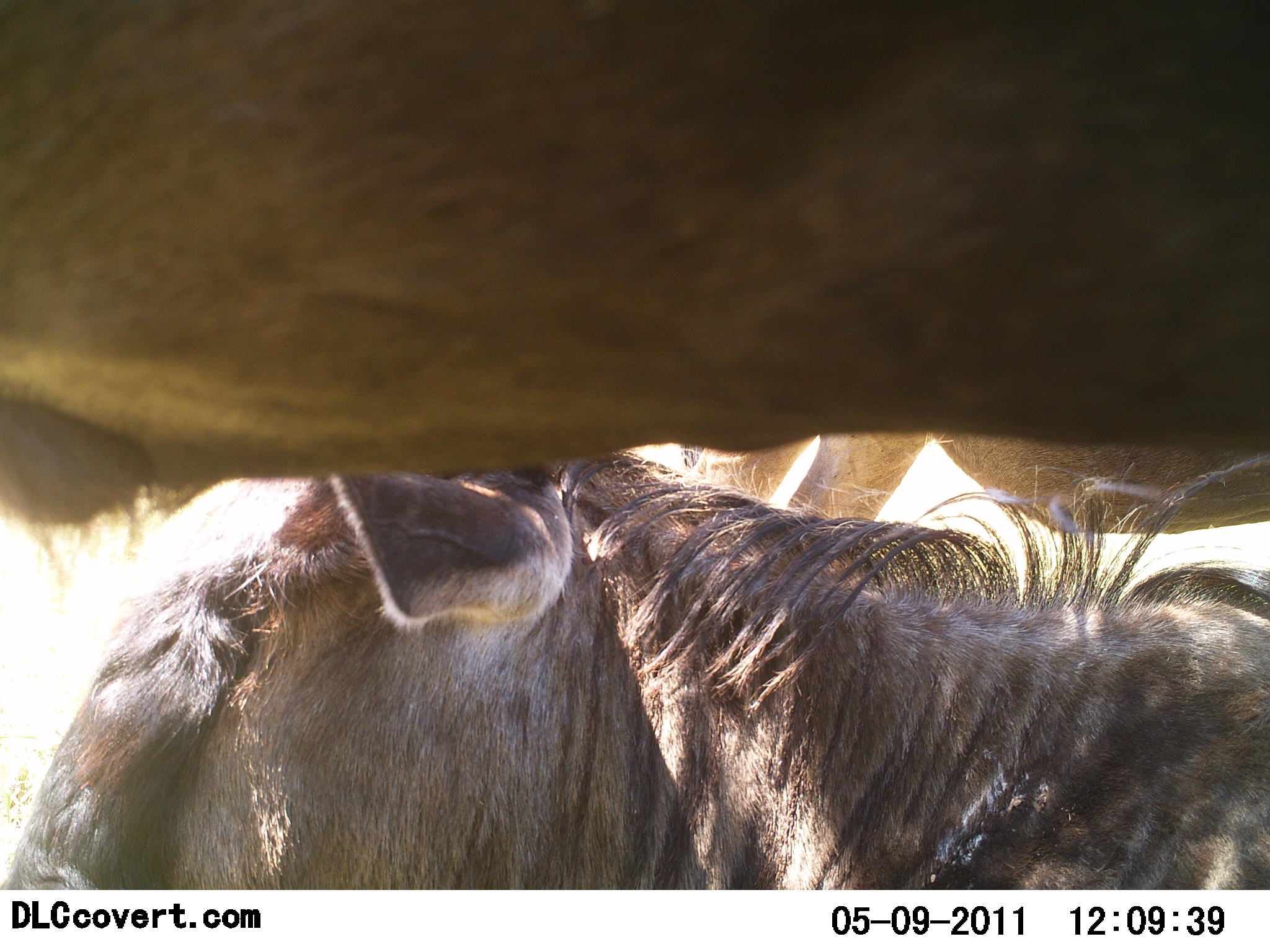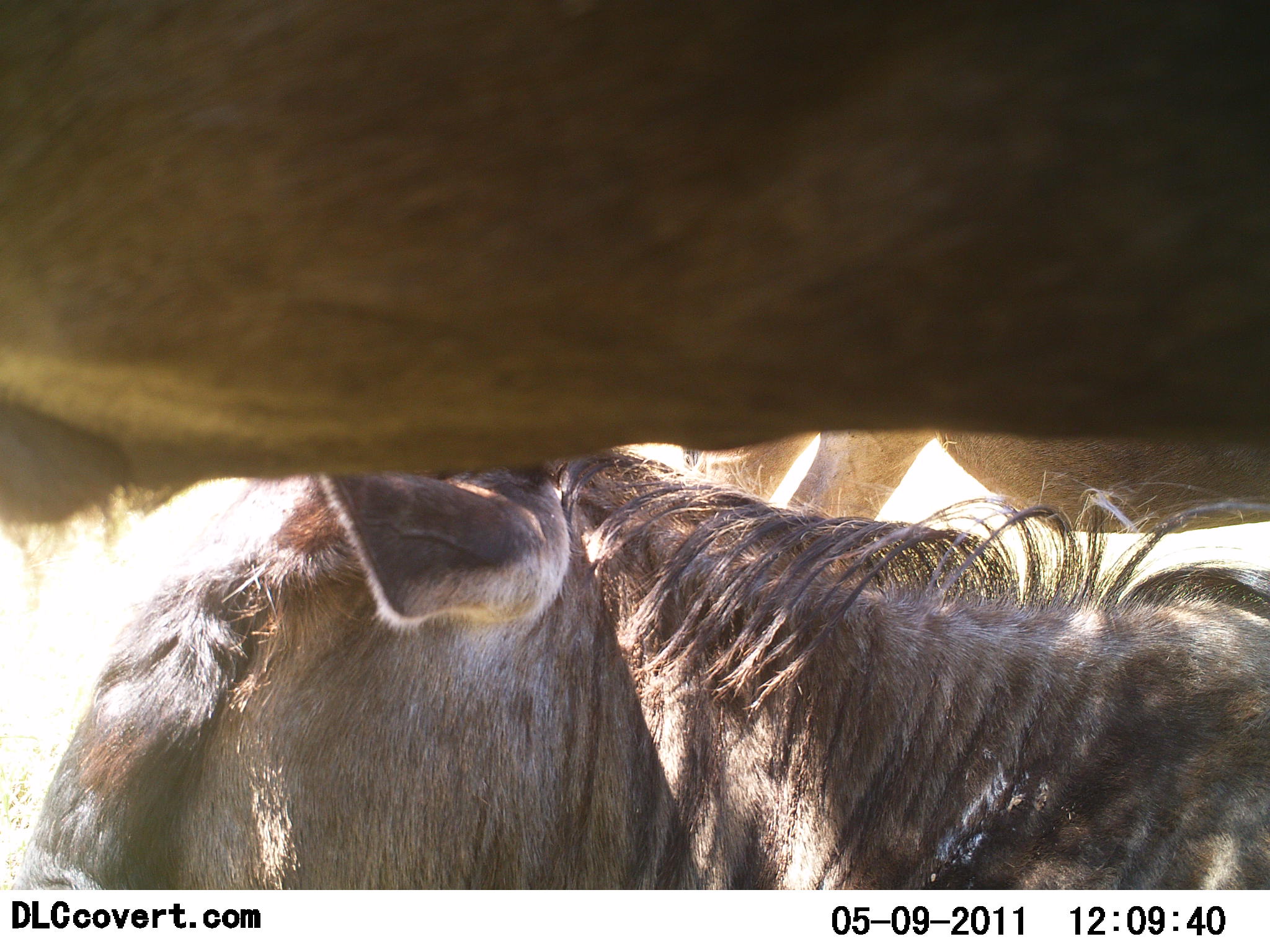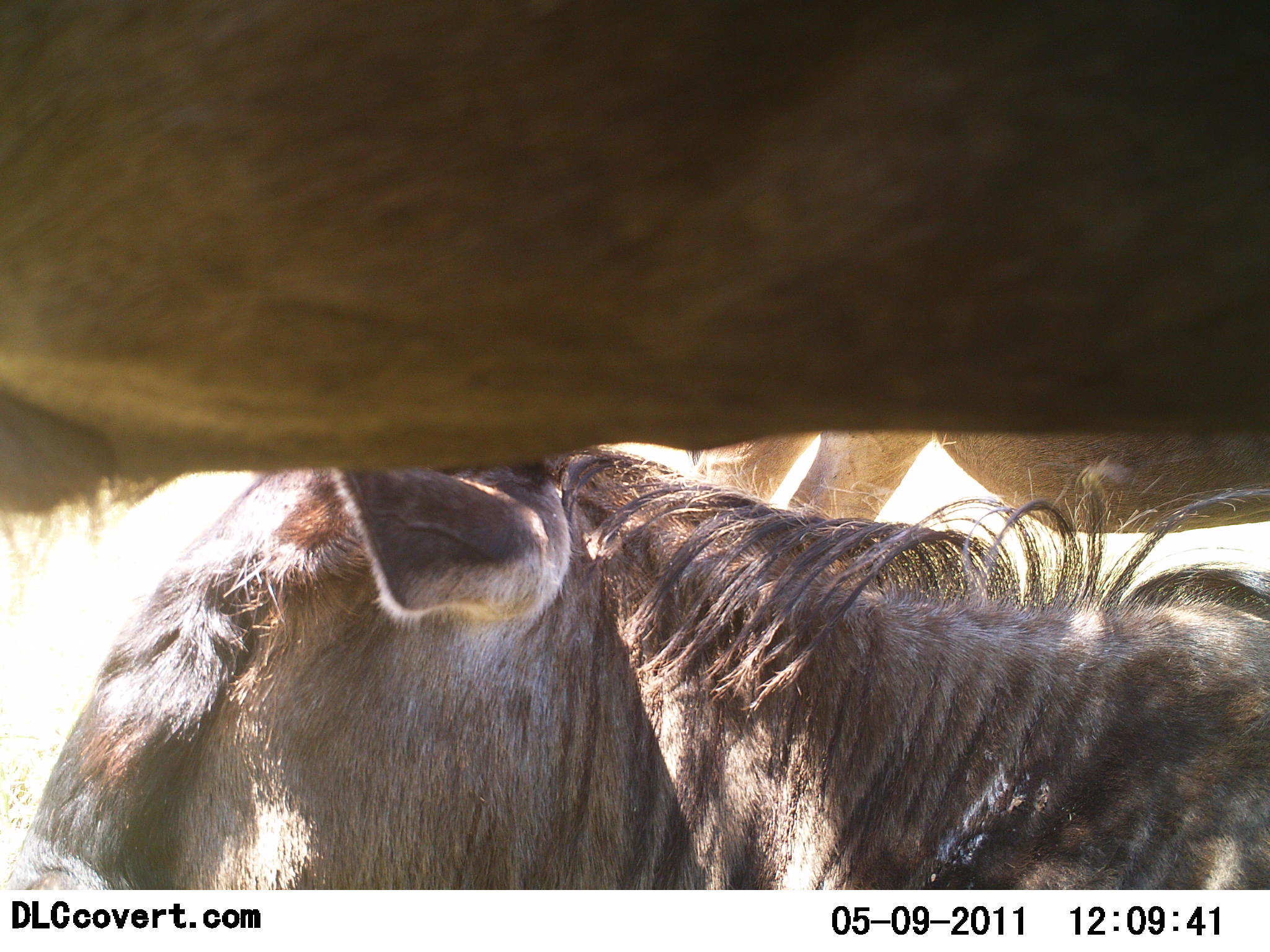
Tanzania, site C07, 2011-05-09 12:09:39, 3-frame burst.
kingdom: Animalia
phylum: Chordata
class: Mammalia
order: Artiodactyla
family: Bovidae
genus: Connochaetes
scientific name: Connochaetes taurinus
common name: blue wildebeest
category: wildebeest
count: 3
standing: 80%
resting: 67%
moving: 0%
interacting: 7%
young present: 0%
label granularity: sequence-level